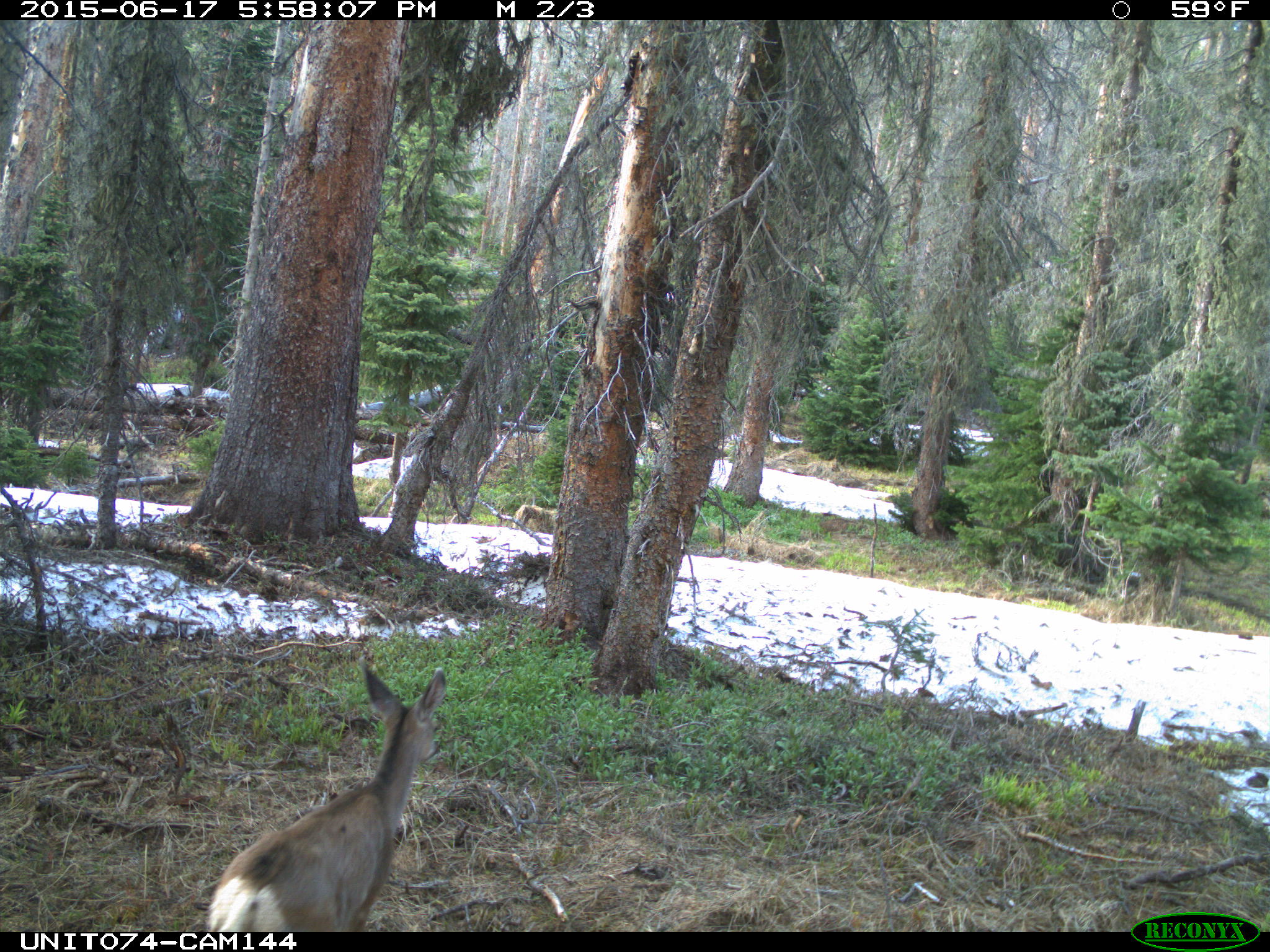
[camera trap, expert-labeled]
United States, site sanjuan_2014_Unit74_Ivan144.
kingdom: Animalia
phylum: Chordata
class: Mammalia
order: Artiodactyla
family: Cervidae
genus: Odocoileus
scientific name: Odocoileus hemionus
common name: mule deer